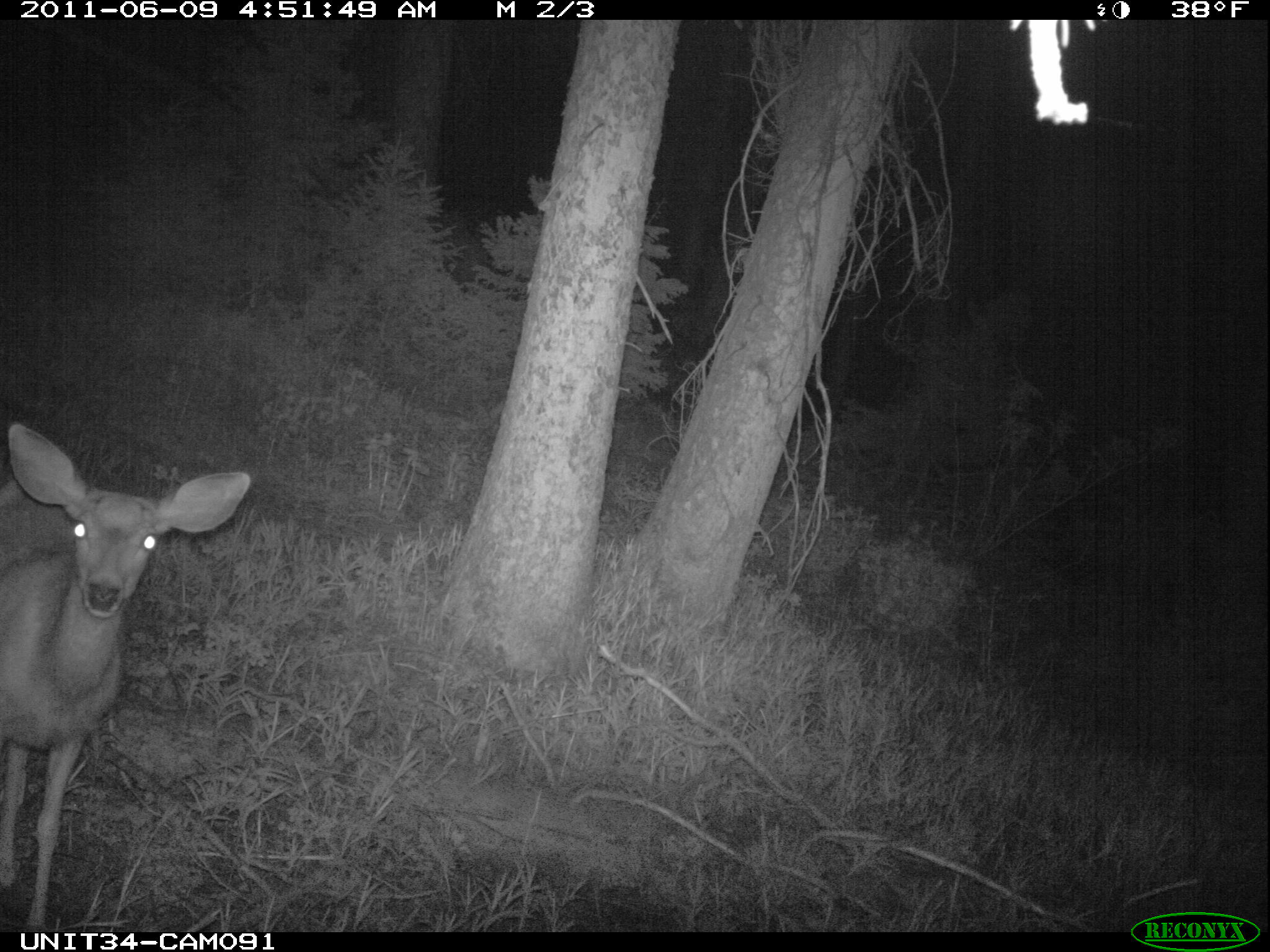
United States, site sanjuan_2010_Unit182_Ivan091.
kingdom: Animalia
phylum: Chordata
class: Mammalia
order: Artiodactyla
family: Cervidae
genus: Odocoileus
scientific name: Odocoileus hemionus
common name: mule deer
Odocoileus hemionus (mule deer).